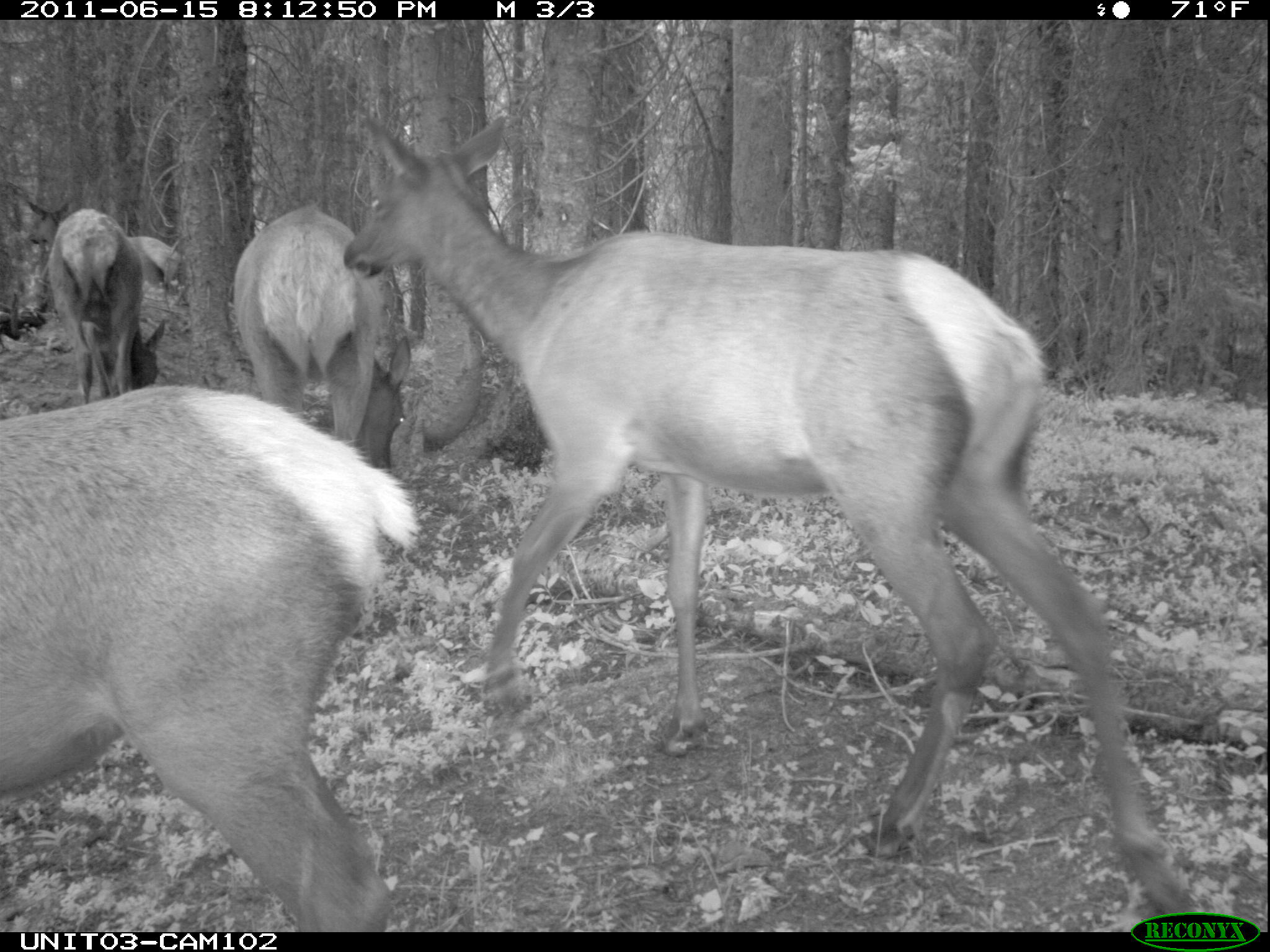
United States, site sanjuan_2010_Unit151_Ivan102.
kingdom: Animalia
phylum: Chordata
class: Mammalia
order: Artiodactyla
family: Cervidae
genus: Cervus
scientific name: Cervus elaphus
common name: red deer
Cervus elaphus (red deer).